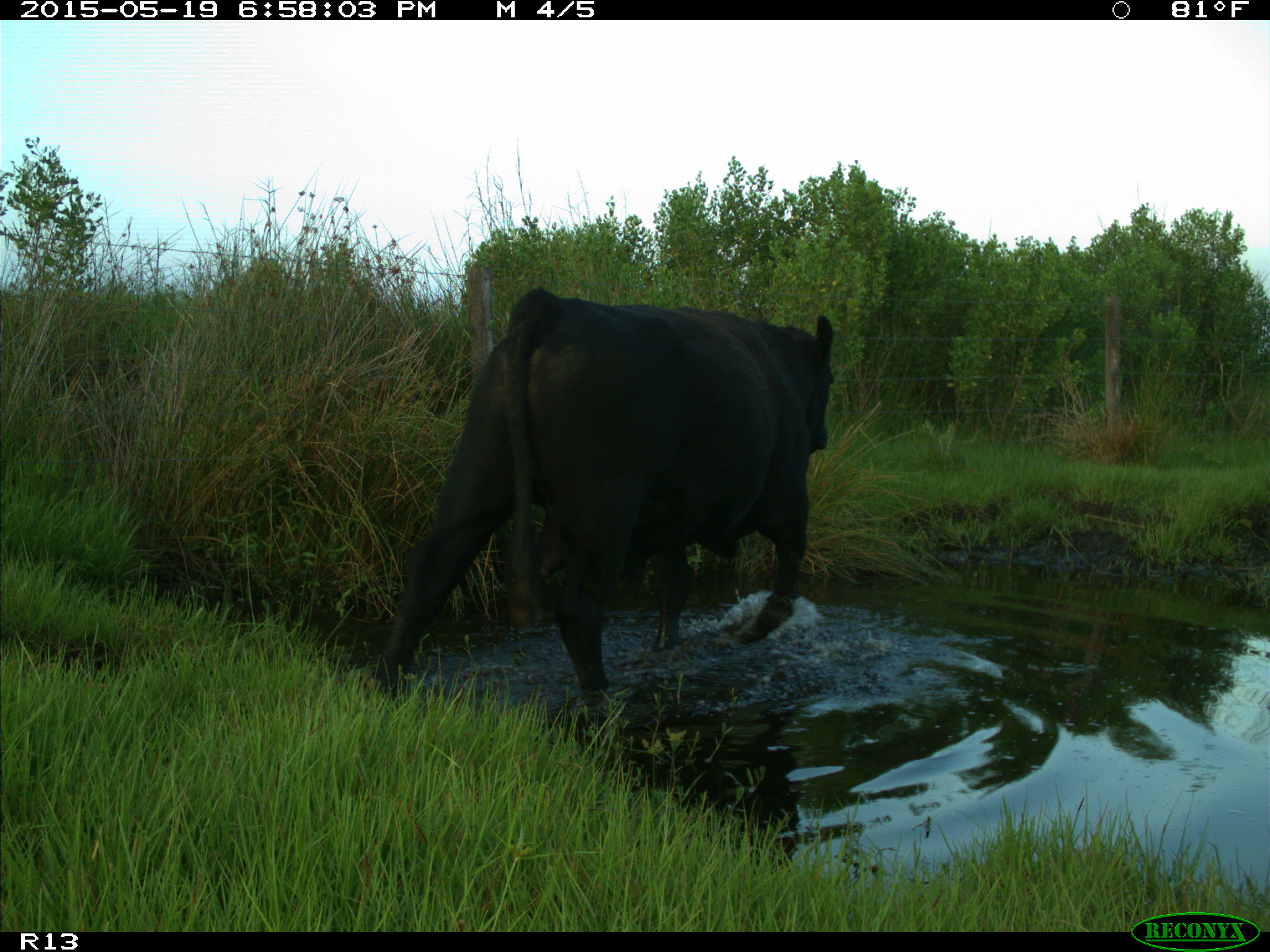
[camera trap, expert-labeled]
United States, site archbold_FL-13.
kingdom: Animalia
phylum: Chordata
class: Mammalia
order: Artiodactyla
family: Bovidae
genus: Bos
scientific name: Bos taurus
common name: domestic cow